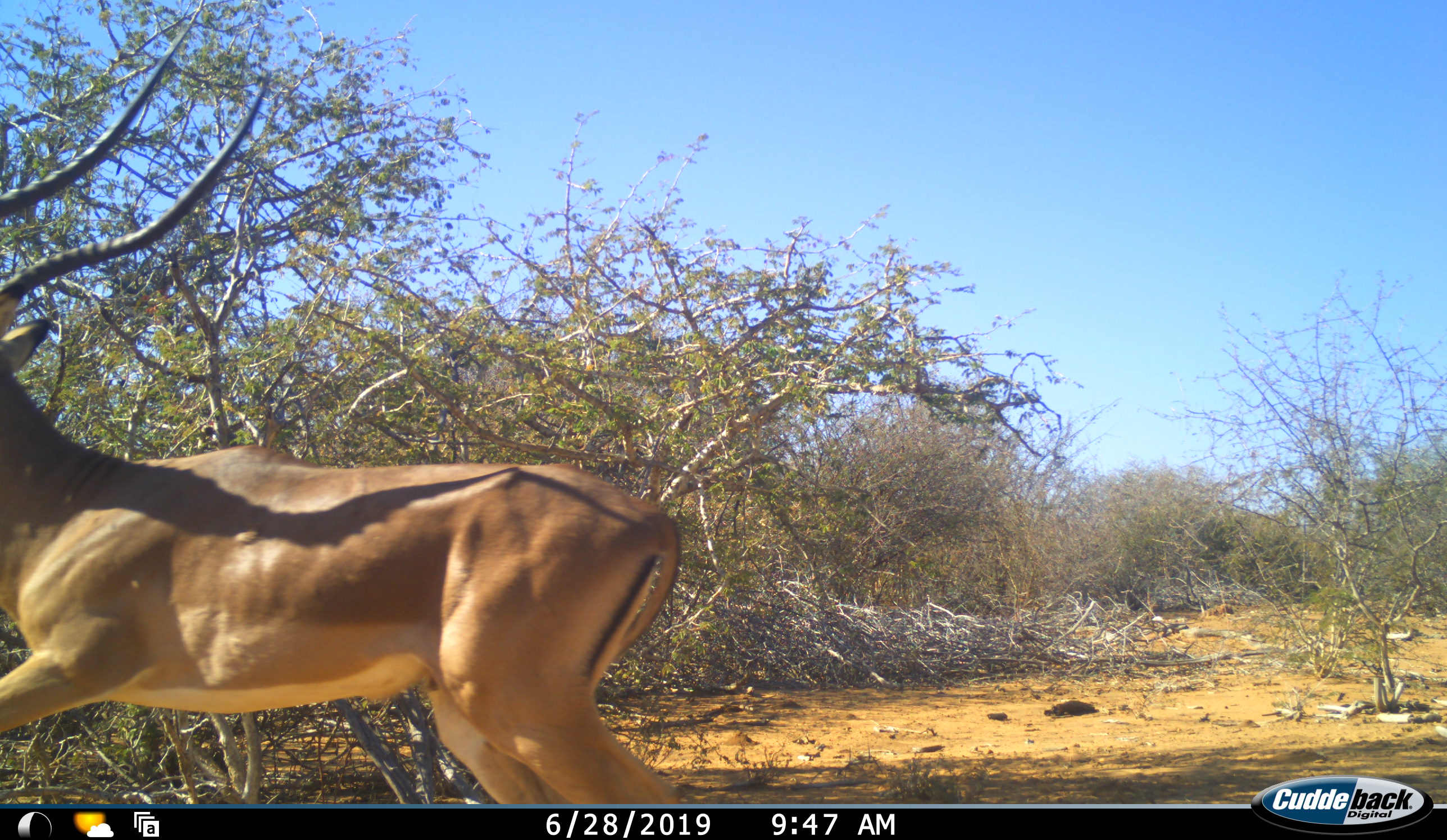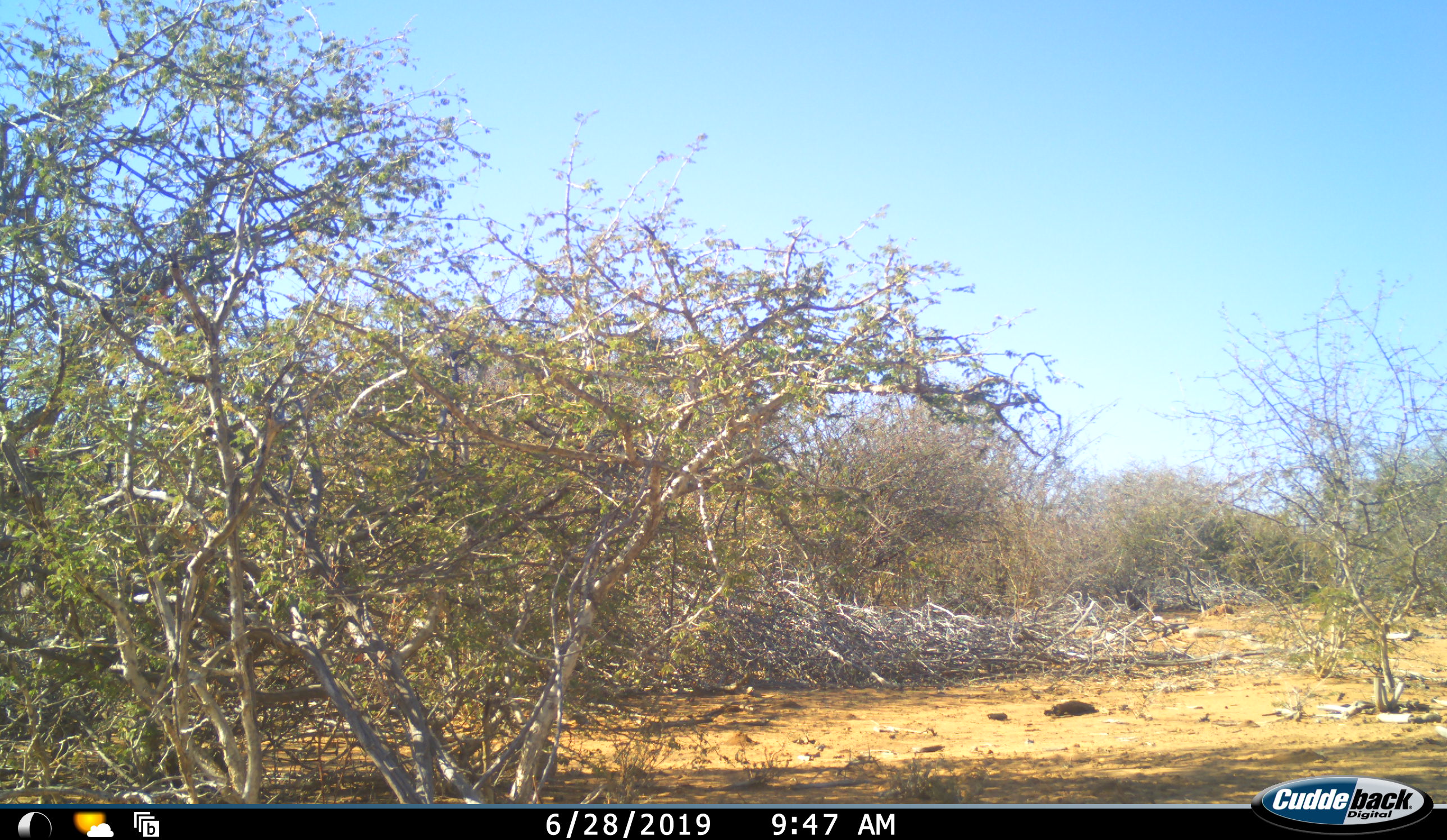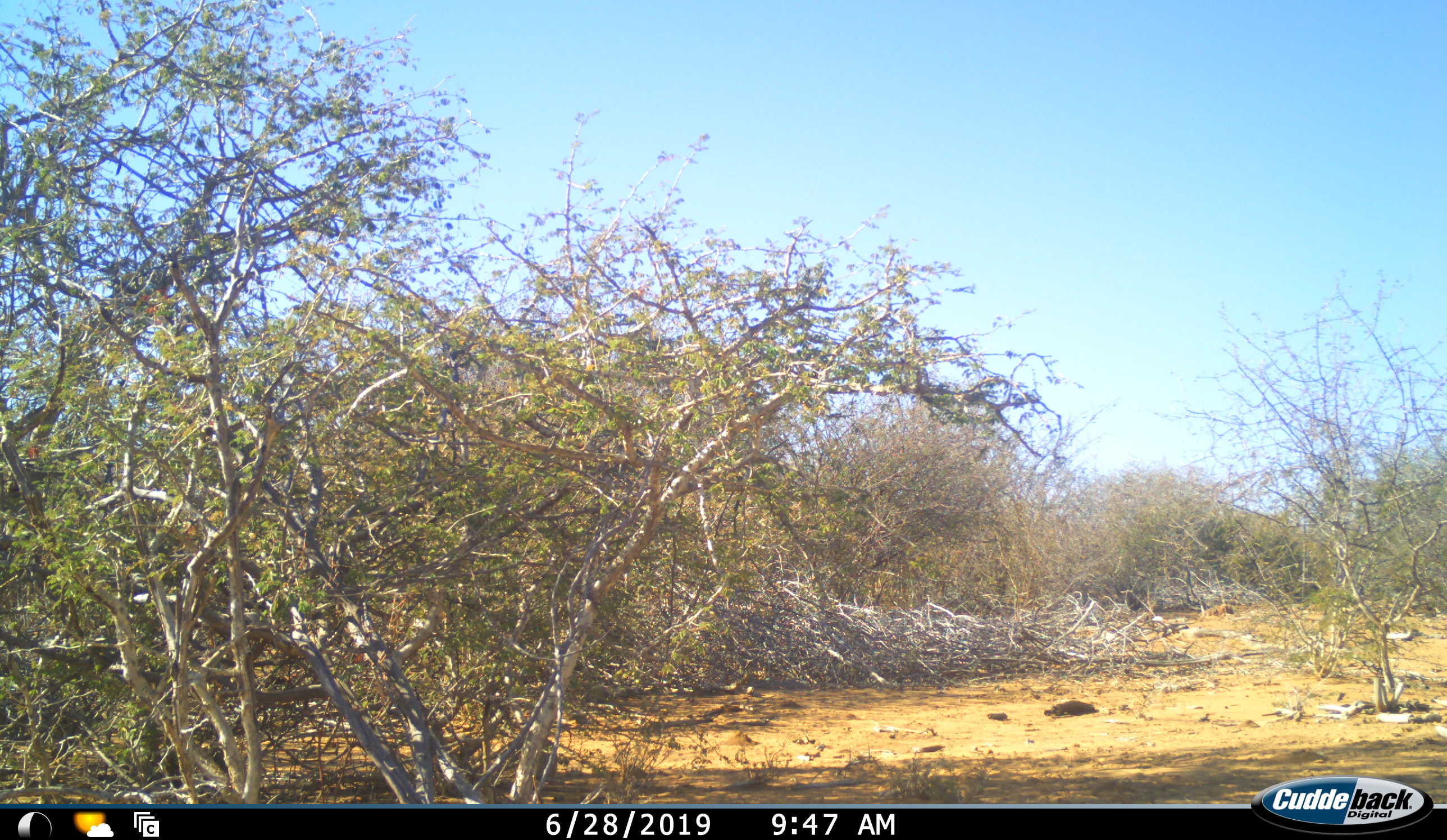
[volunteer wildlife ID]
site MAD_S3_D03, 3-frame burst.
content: unidentified animal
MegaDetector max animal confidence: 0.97